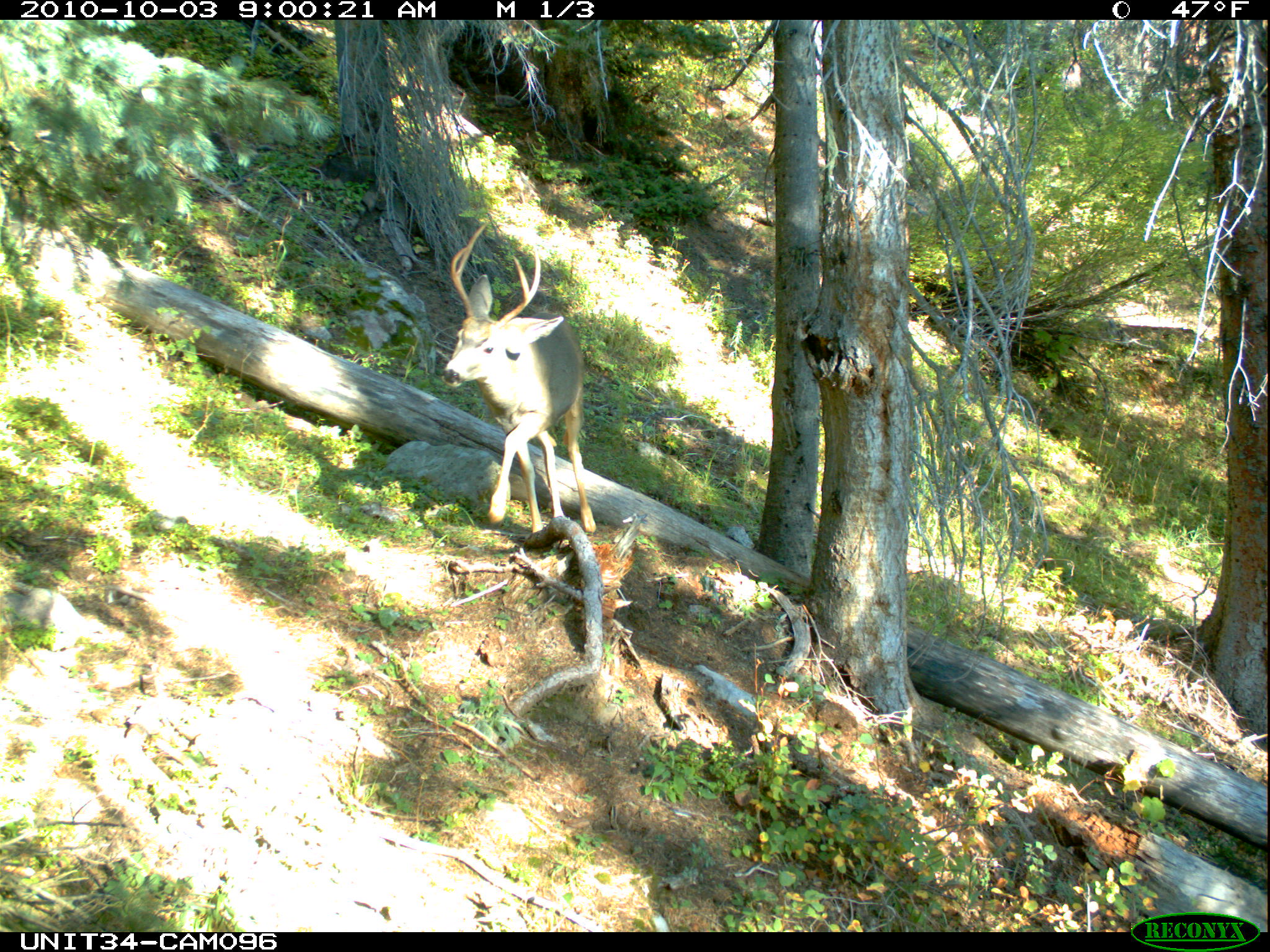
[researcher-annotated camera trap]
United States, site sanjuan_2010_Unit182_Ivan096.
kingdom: Animalia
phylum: Chordata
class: Mammalia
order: Artiodactyla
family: Cervidae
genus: Odocoileus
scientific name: Odocoileus hemionus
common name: mule deer